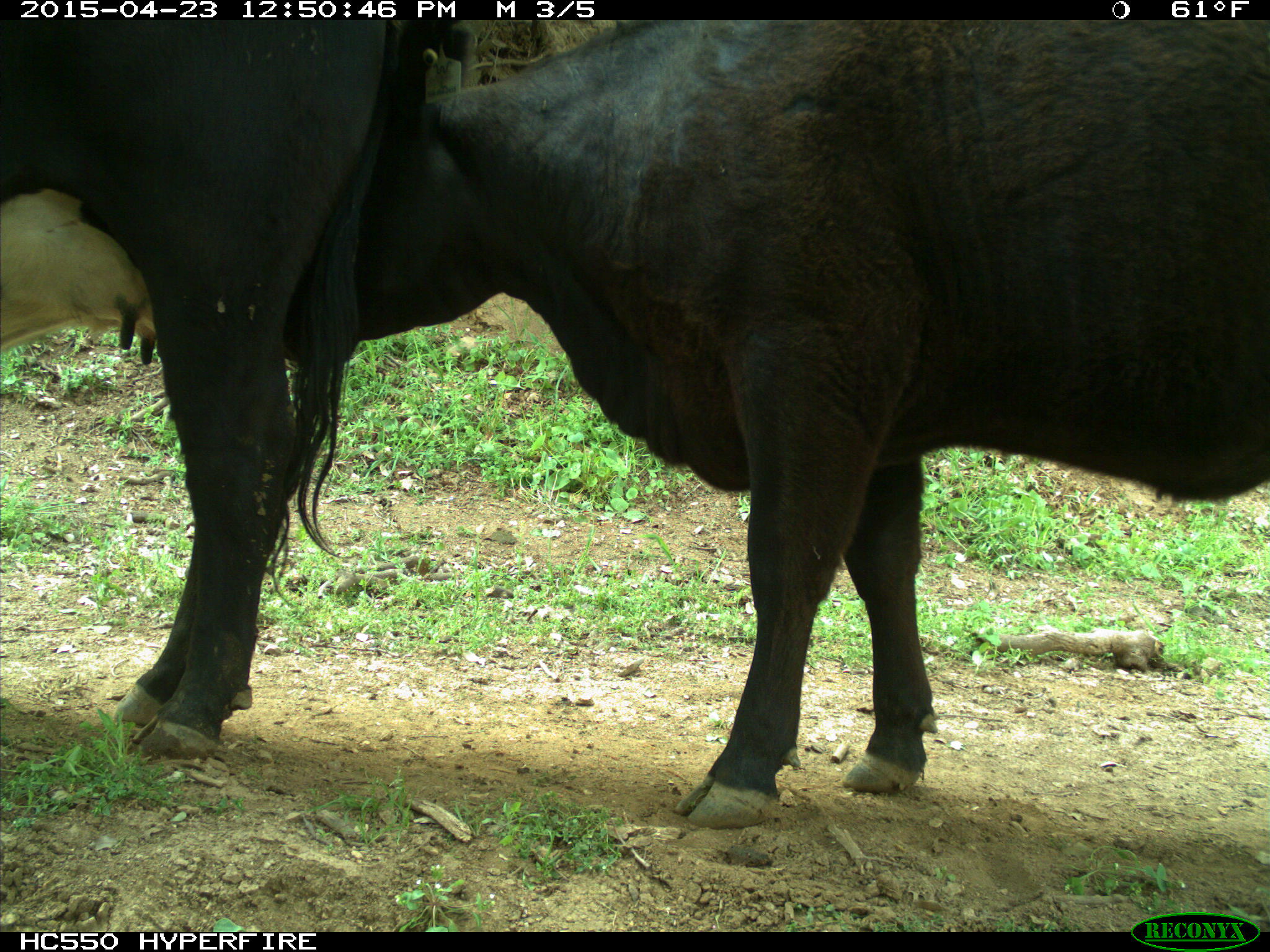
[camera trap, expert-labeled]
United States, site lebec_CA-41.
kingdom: Animalia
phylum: Chordata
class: Mammalia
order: Artiodactyla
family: Bovidae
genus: Bos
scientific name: Bos taurus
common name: domestic cow